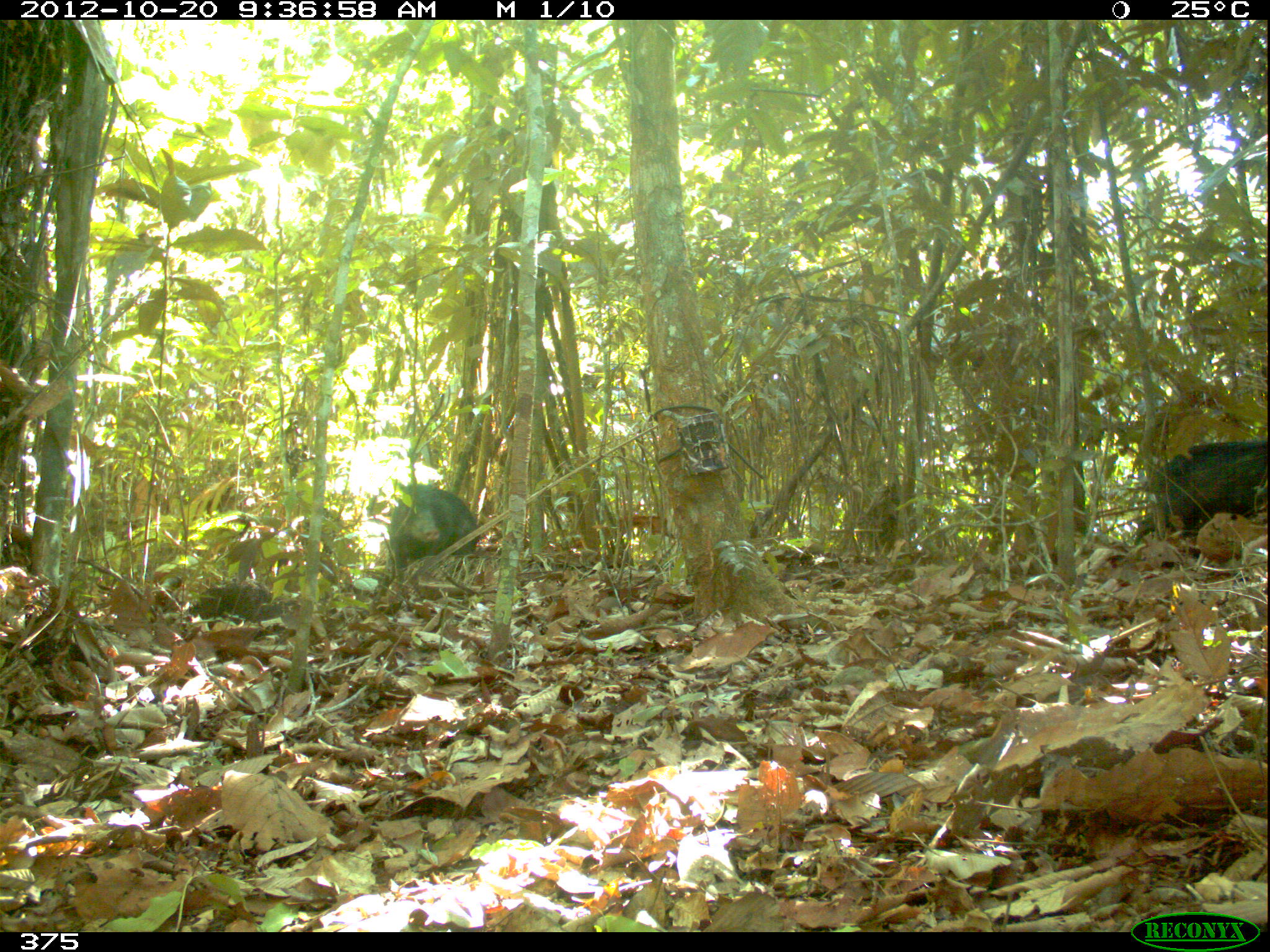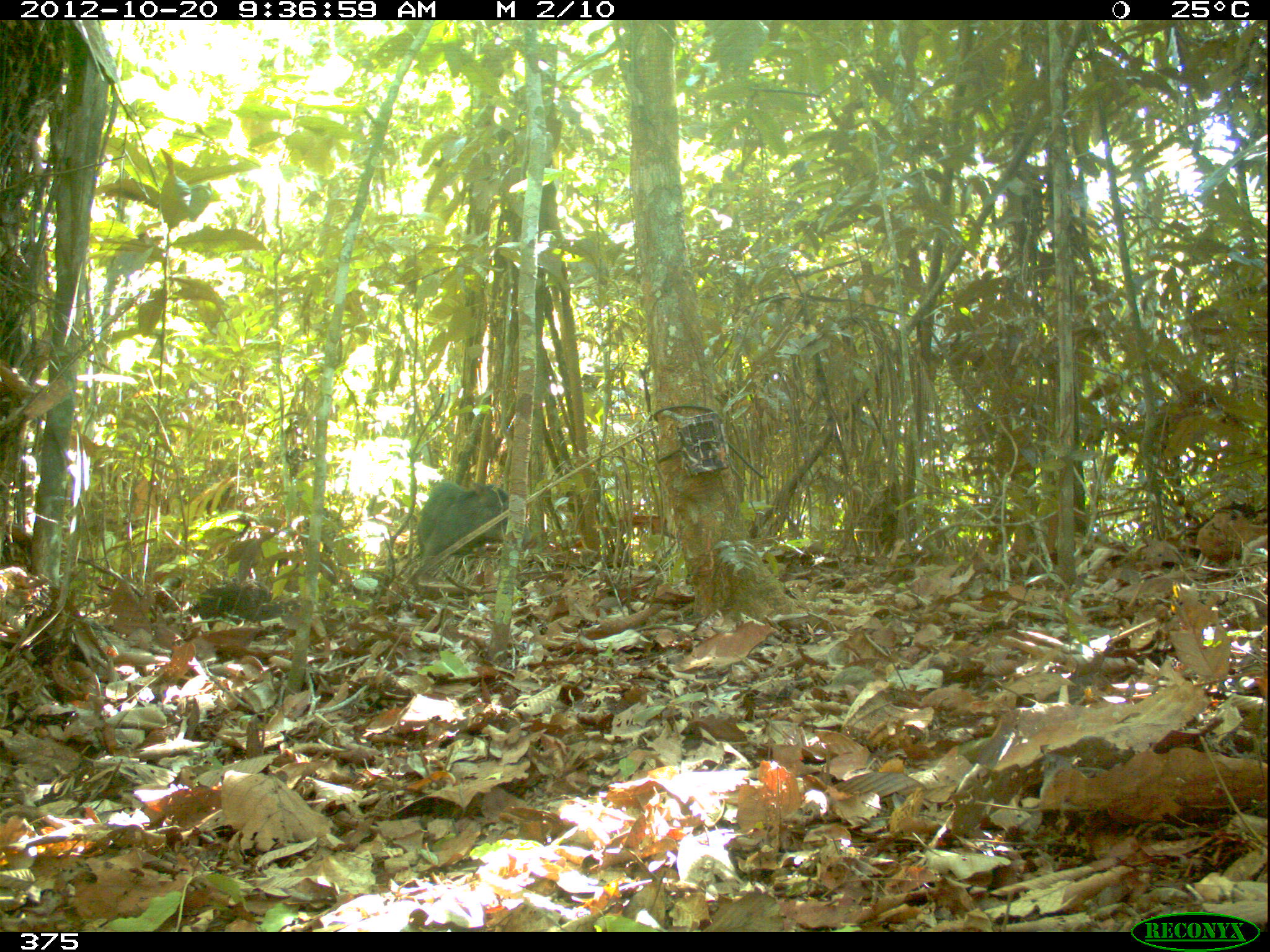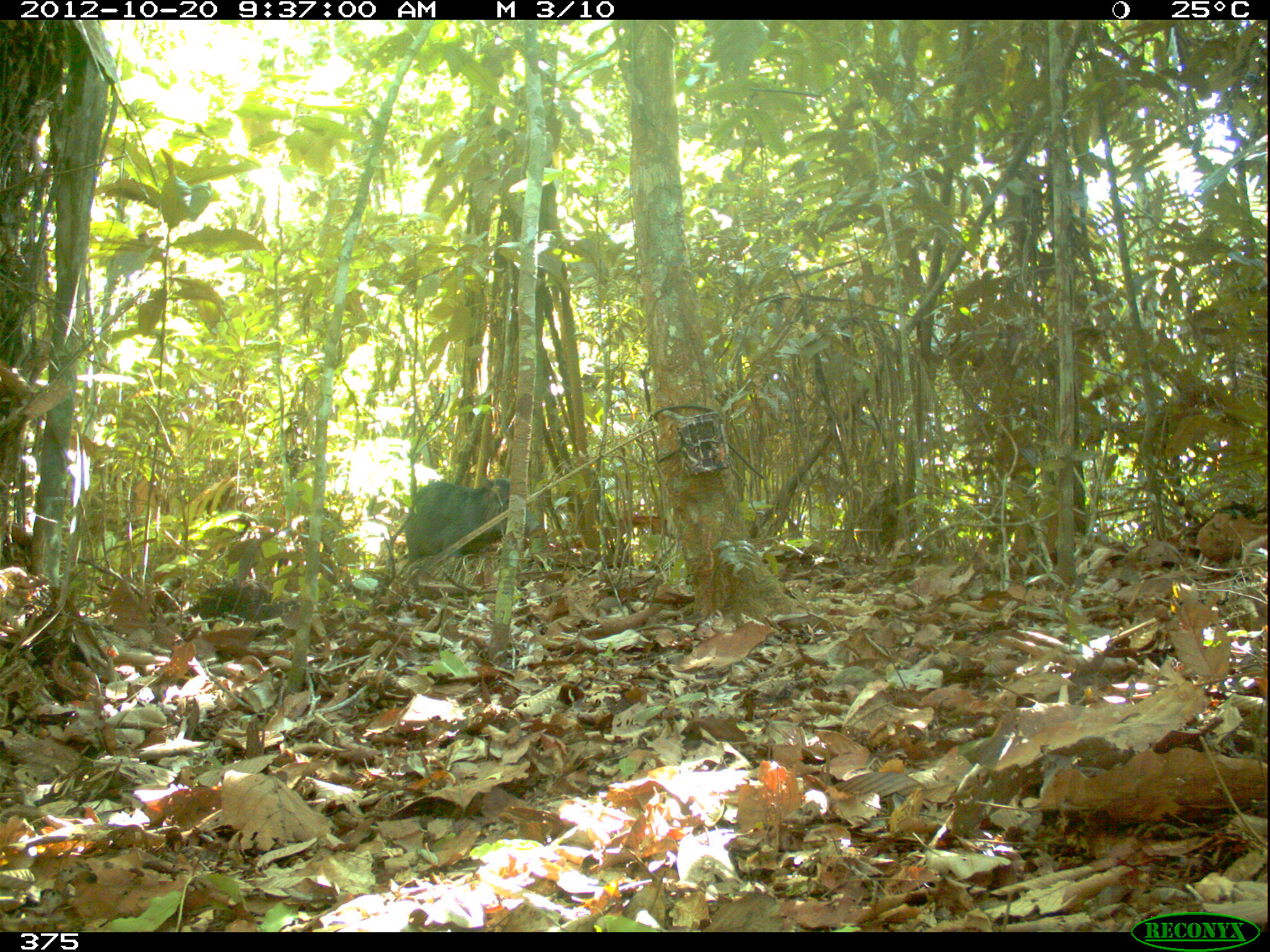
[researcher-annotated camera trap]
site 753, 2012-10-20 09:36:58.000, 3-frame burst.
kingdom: Animalia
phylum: Chordata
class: Mammalia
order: Artiodactyla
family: Tayassuidae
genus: Tayassu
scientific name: Tayassu pecari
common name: white-lipped peccary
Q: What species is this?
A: Tayassu pecari (white-lipped peccary).